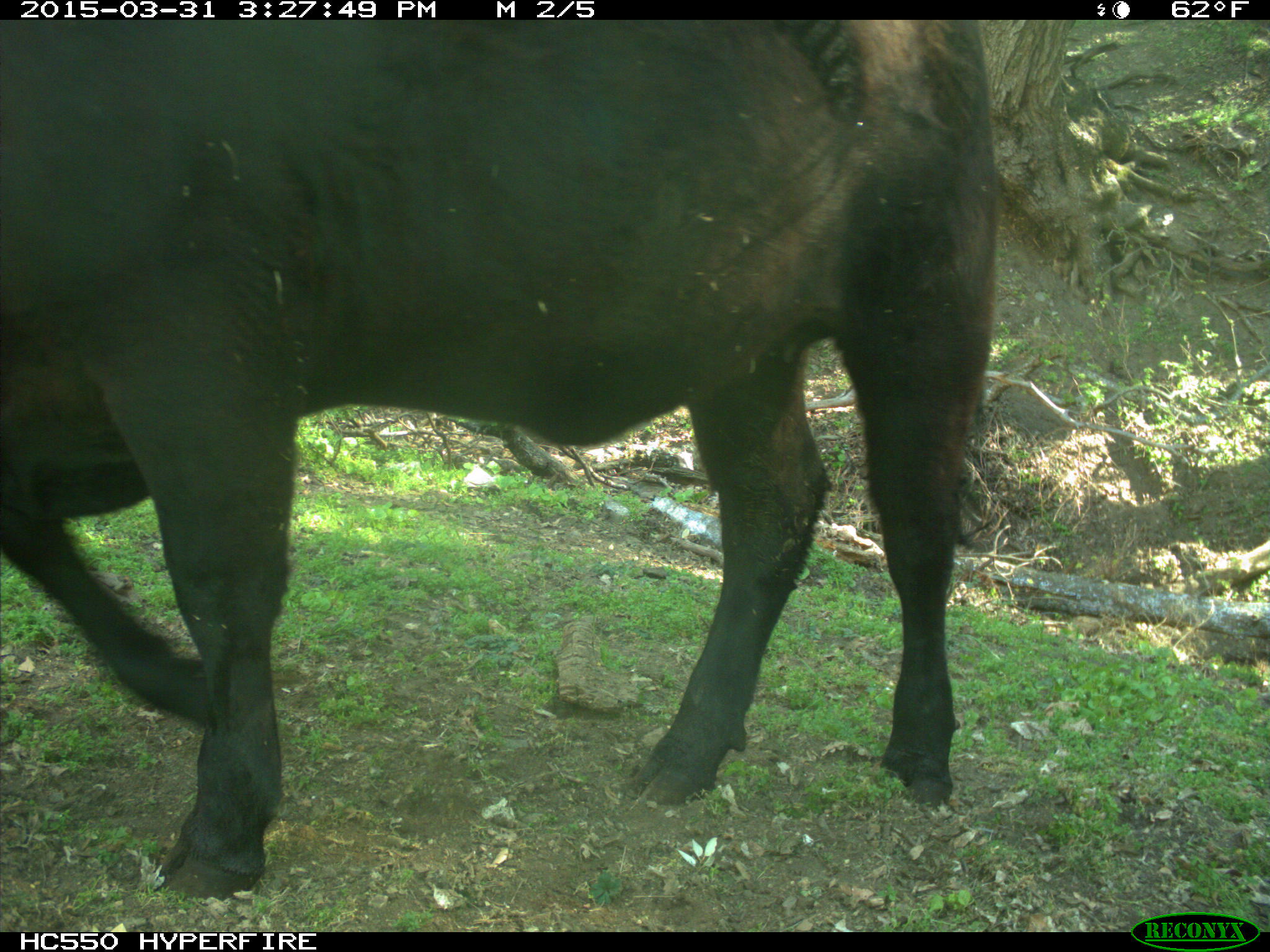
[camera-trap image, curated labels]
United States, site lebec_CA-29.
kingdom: Animalia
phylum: Chordata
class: Mammalia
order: Artiodactyla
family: Bovidae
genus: Bos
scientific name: Bos taurus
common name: domestic cow